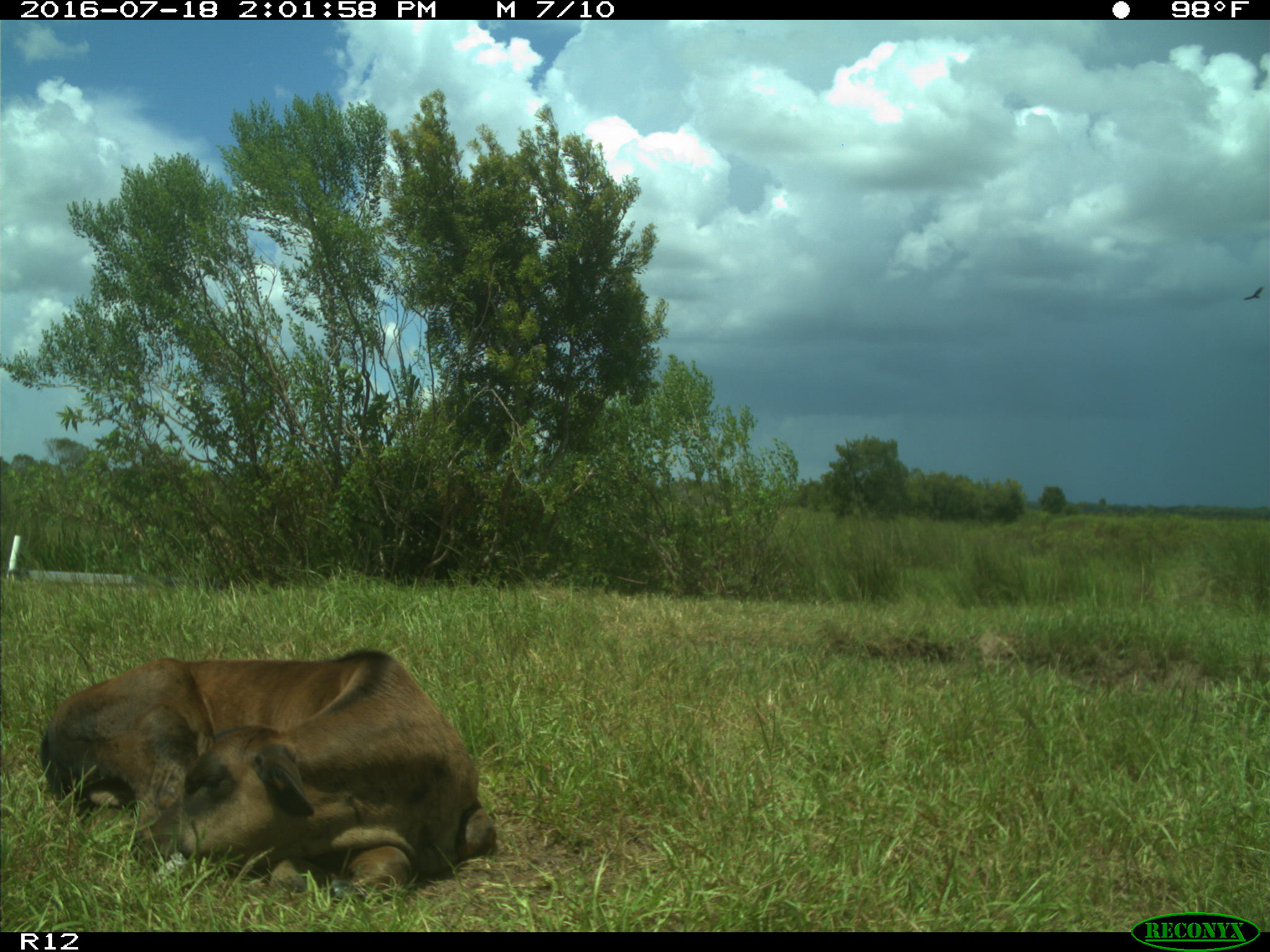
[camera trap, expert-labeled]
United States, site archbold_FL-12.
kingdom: Animalia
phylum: Chordata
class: Mammalia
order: Artiodactyla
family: Bovidae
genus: Bos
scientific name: Bos taurus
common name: domestic cow